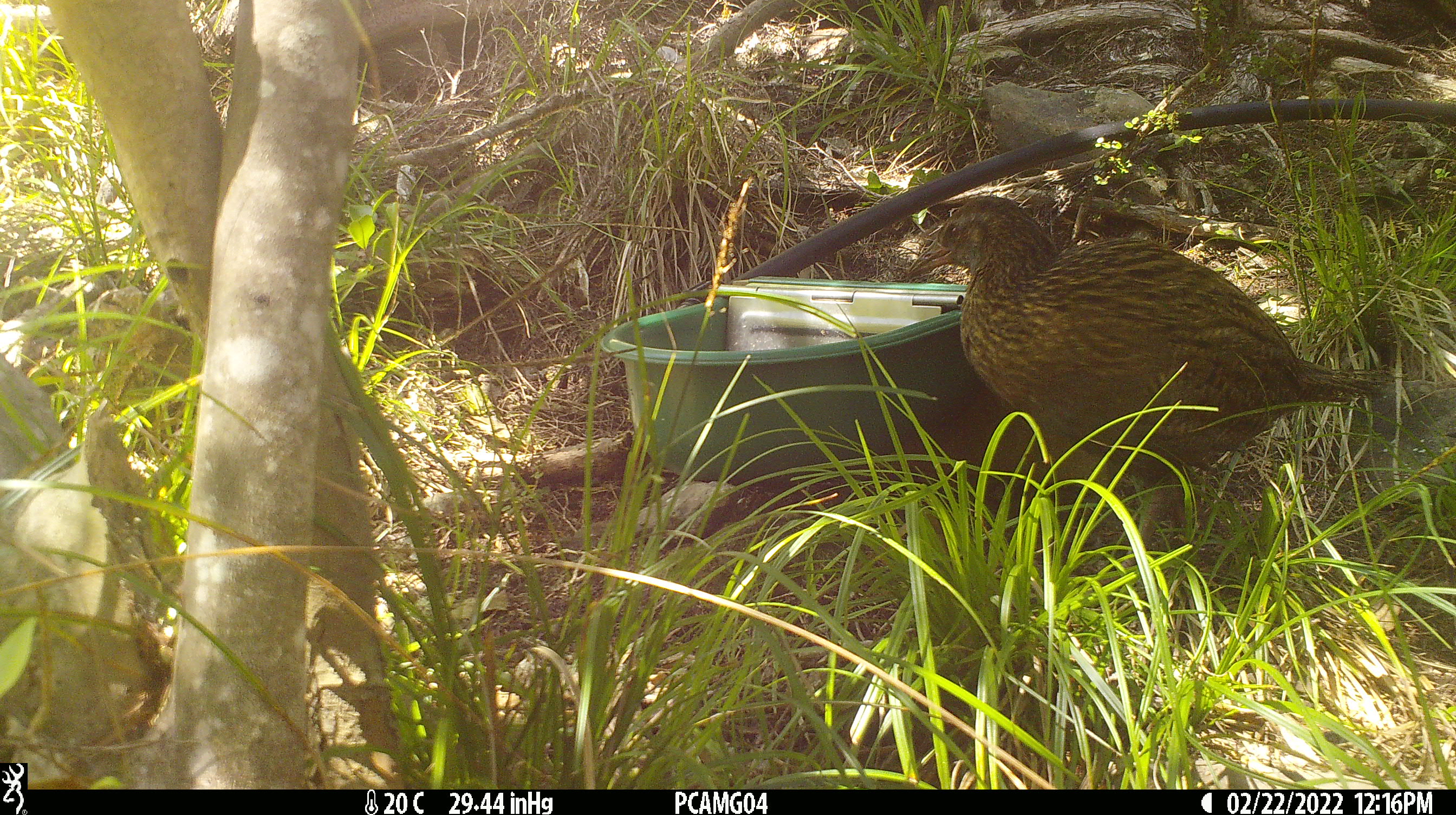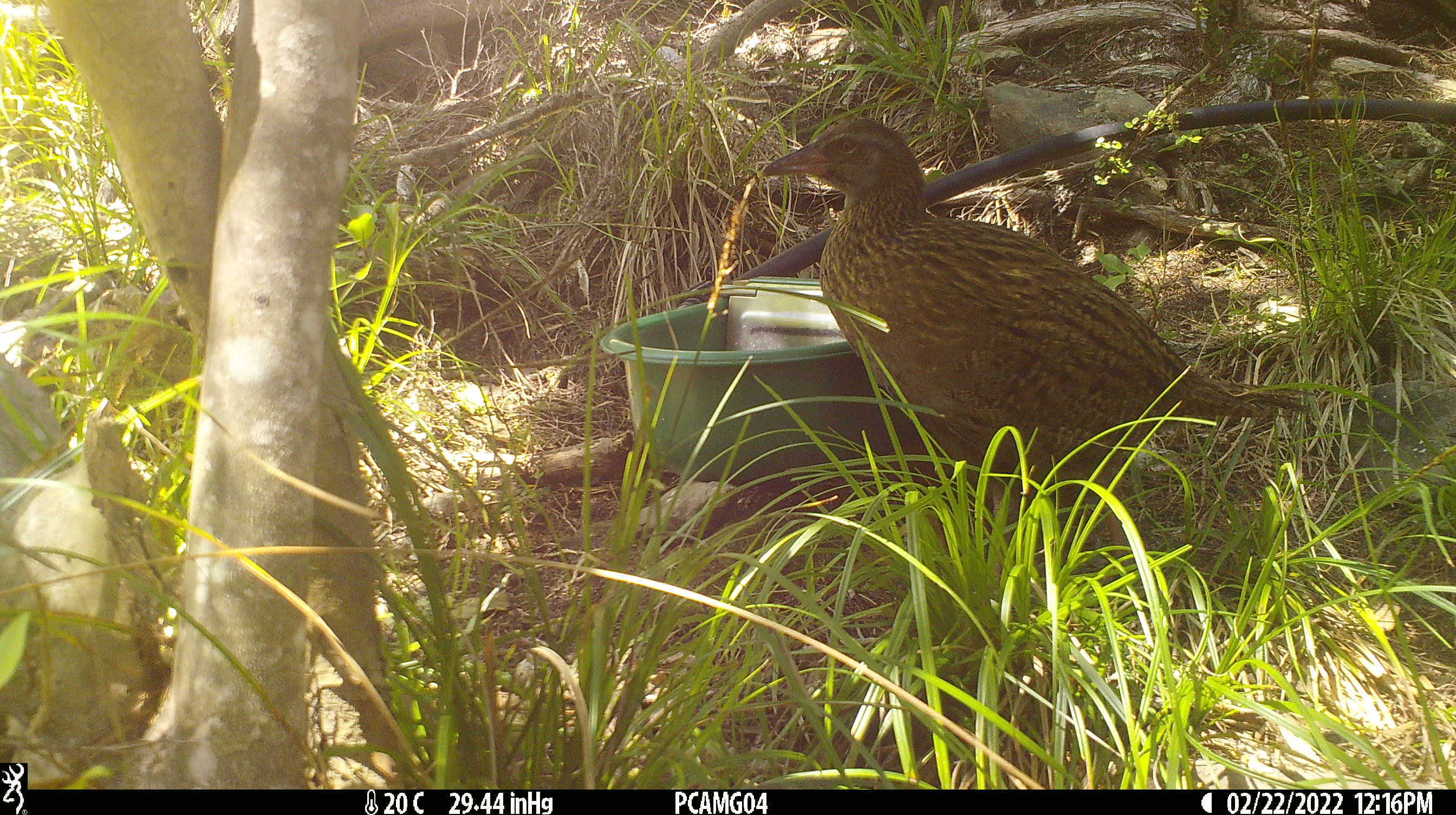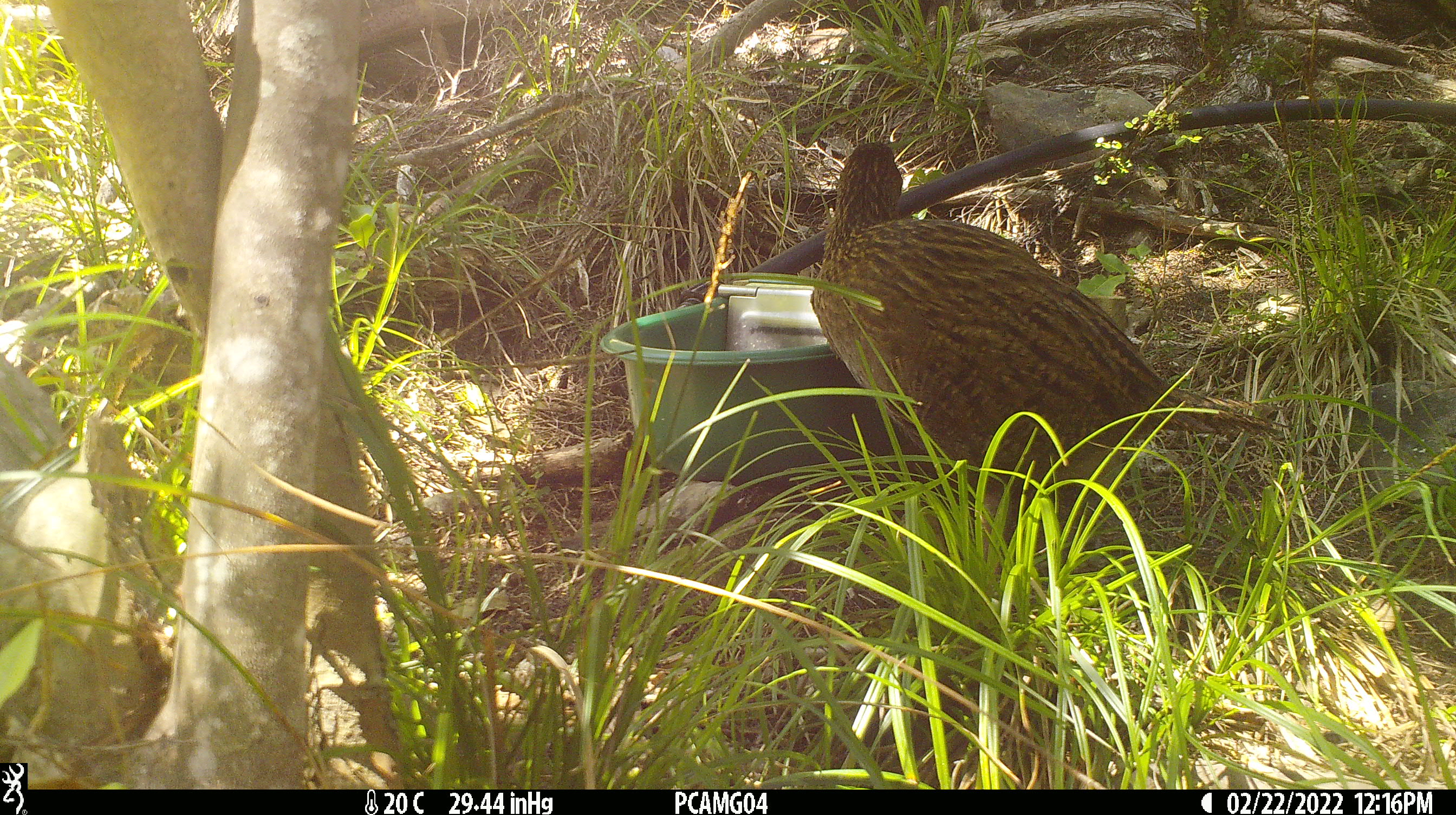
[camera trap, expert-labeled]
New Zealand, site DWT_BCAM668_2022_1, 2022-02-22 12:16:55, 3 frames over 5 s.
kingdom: Animalia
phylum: Chordata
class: Aves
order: Gruiformes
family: Rallidae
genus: Gallirallus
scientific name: Gallirallus australis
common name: weka